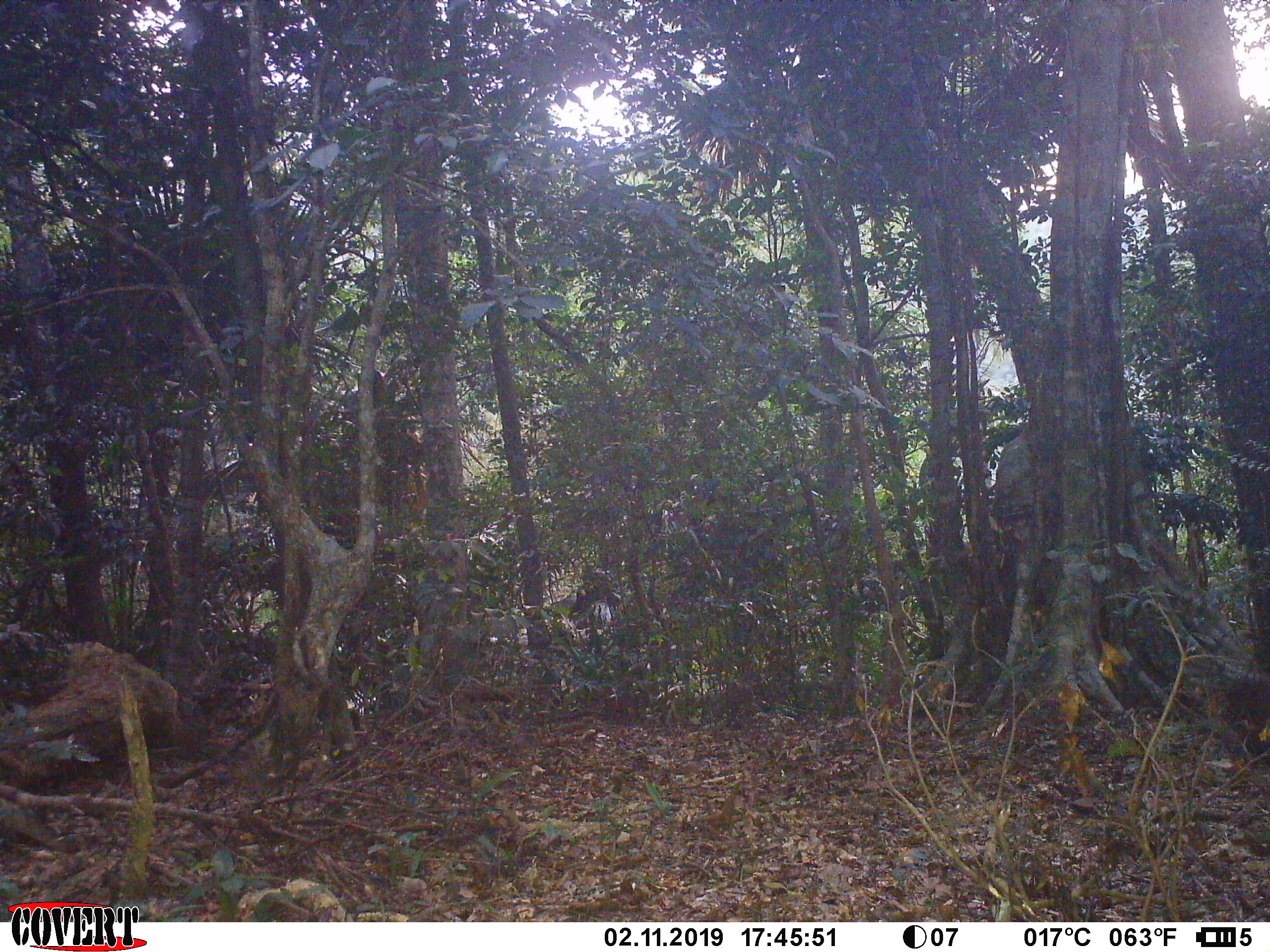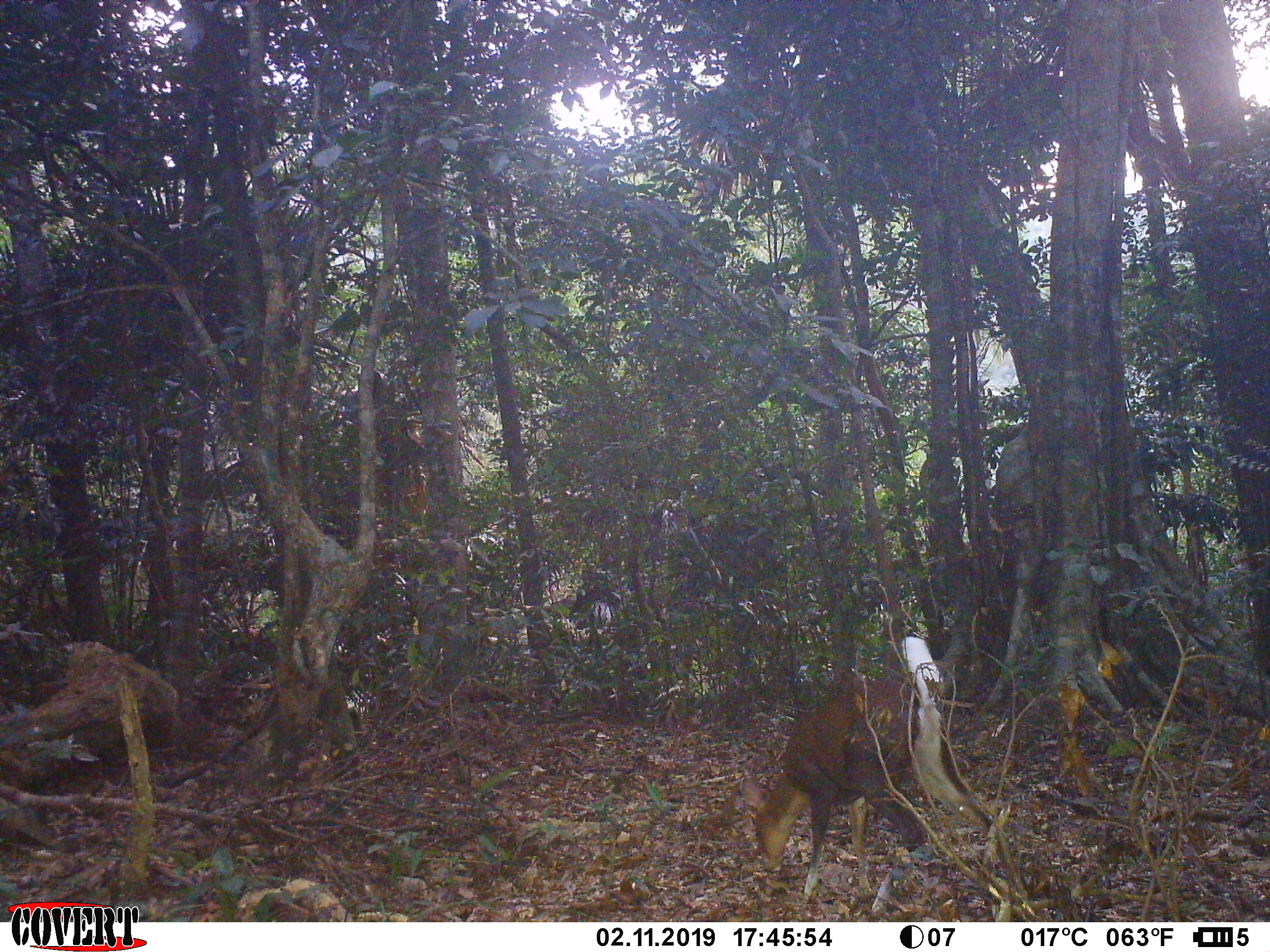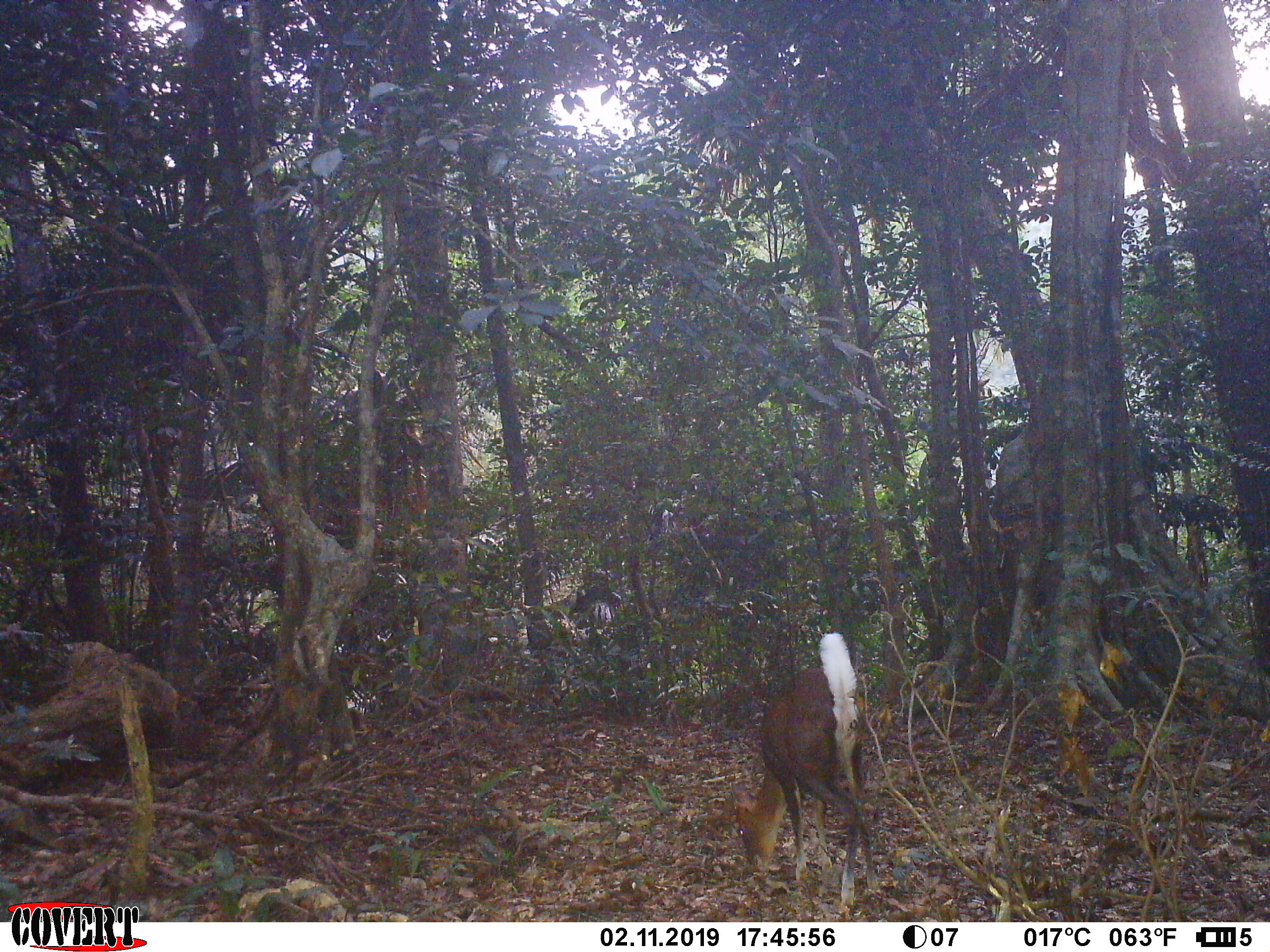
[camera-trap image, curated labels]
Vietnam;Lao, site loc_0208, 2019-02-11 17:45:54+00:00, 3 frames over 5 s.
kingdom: Animalia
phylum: Chordata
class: Mammalia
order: Artiodactyla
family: Cervidae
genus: Muntiacus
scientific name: Muntiacus rooseveltorum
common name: roosevelt's muntjac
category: roosevelts muntjac group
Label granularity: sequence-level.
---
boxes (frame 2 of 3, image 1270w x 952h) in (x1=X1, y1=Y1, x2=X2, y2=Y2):
roosevelts muntjac group: (x1=738, y1=635, x2=1032, y2=903)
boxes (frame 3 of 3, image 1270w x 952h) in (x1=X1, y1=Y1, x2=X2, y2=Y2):
roosevelts muntjac group: (x1=730, y1=627, x2=879, y2=904)